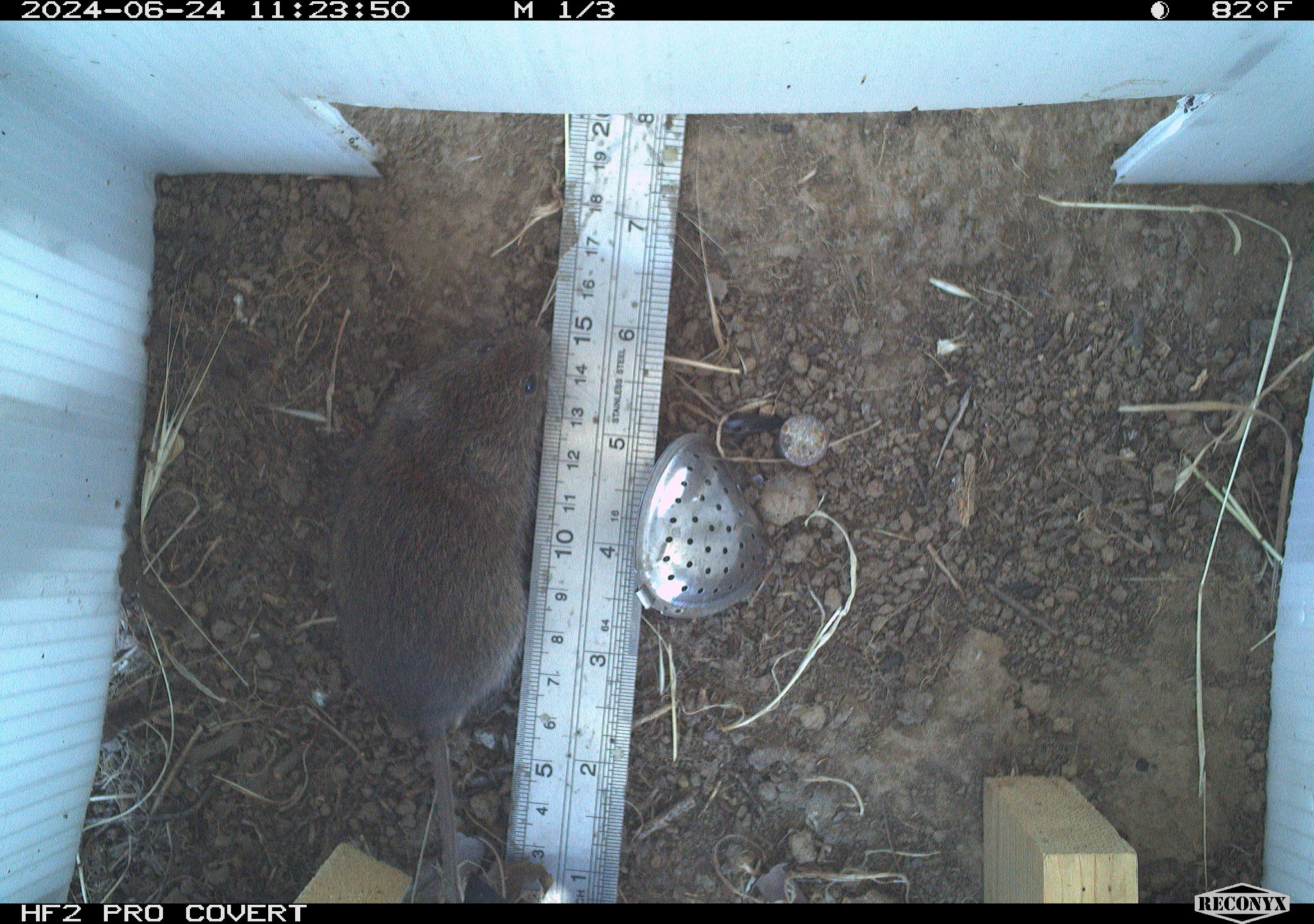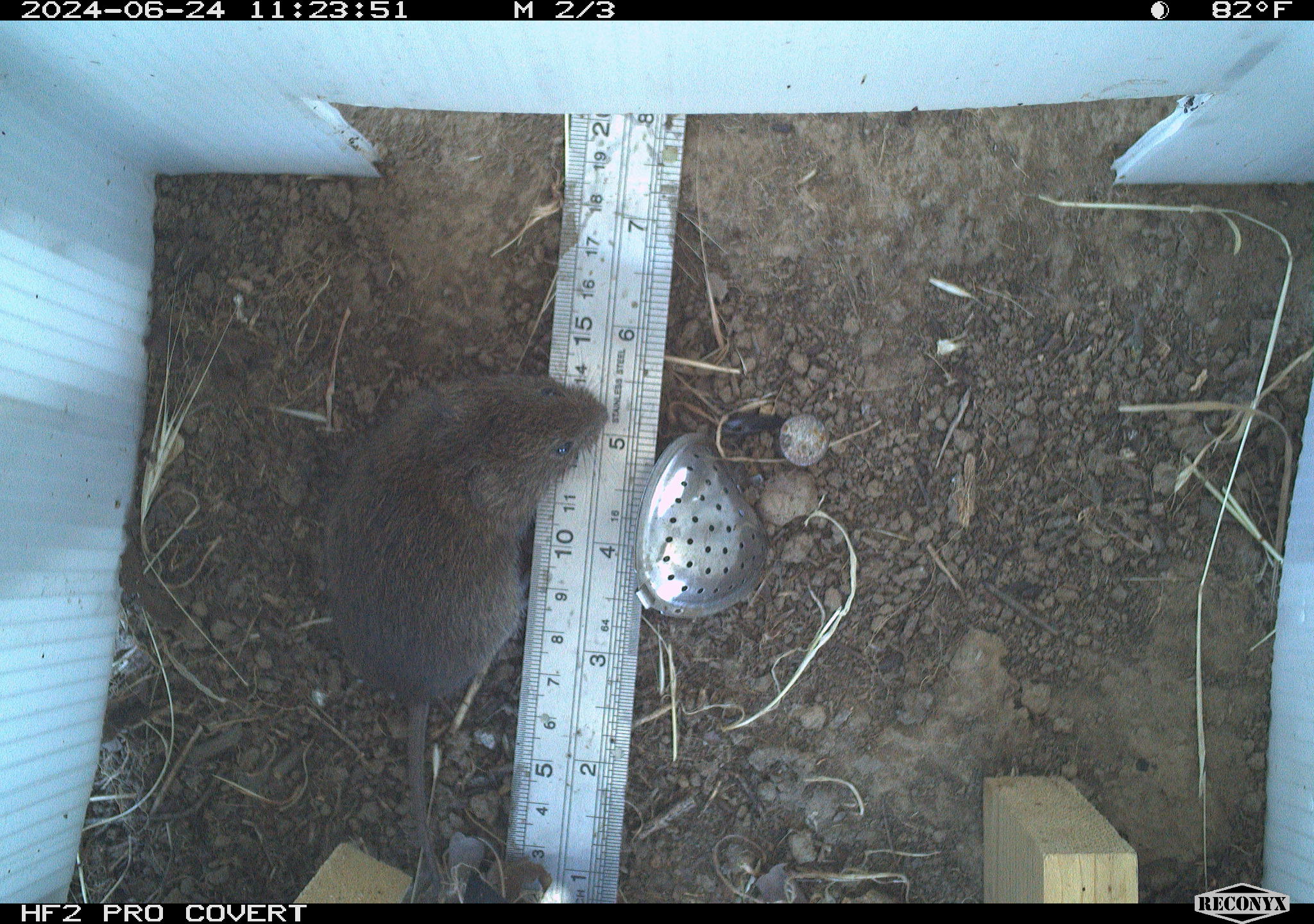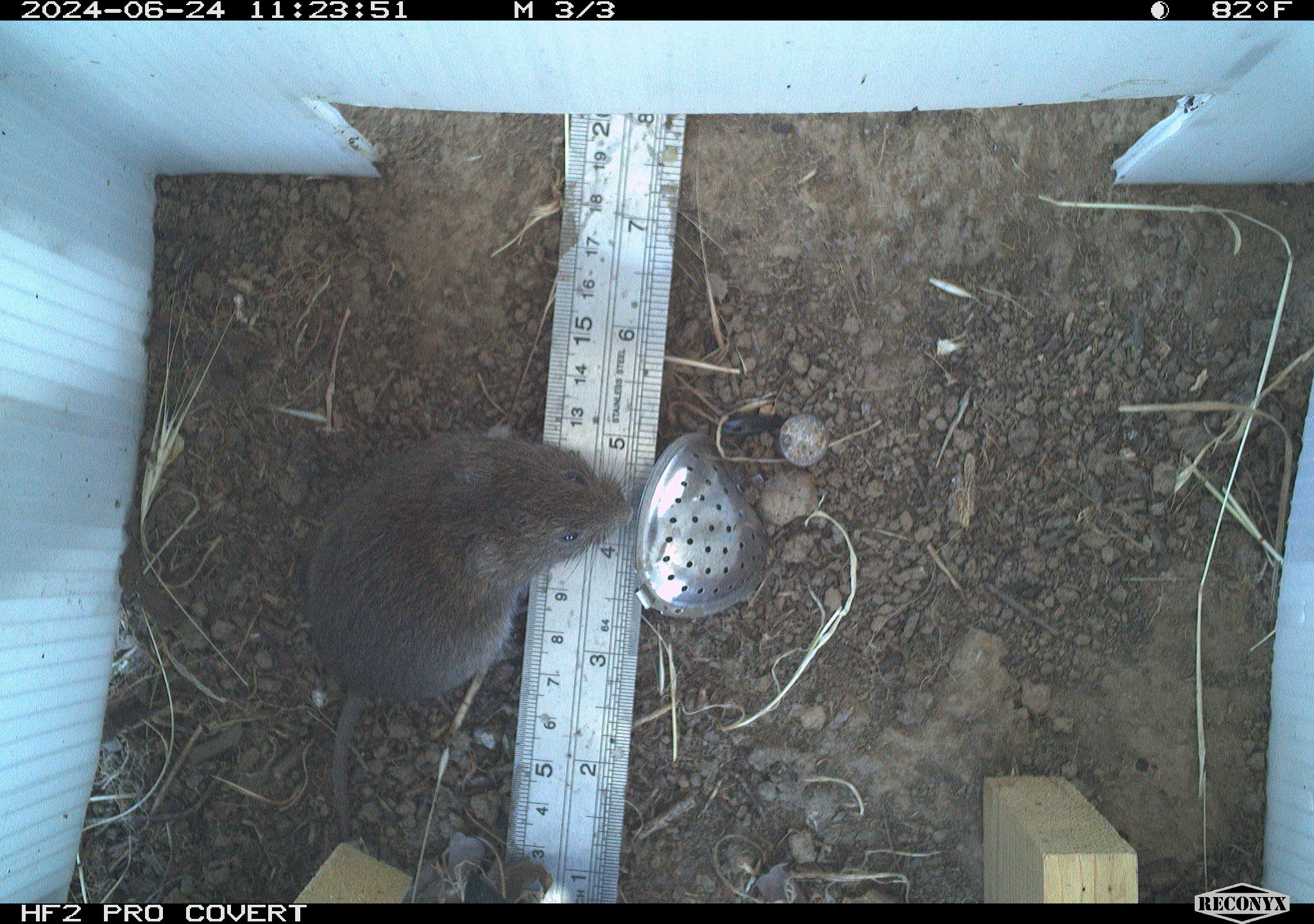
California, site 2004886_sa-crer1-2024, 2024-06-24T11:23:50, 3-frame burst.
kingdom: Animalia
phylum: Chordata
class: Mammalia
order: Rodentia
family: Cricetidae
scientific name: Arvicolinae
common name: voles, lemmings, and muskrats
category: arvicolinae subfamily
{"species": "arvicolinae subfamily (voles, lemmings, and muskrats) (Arvicolinae)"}